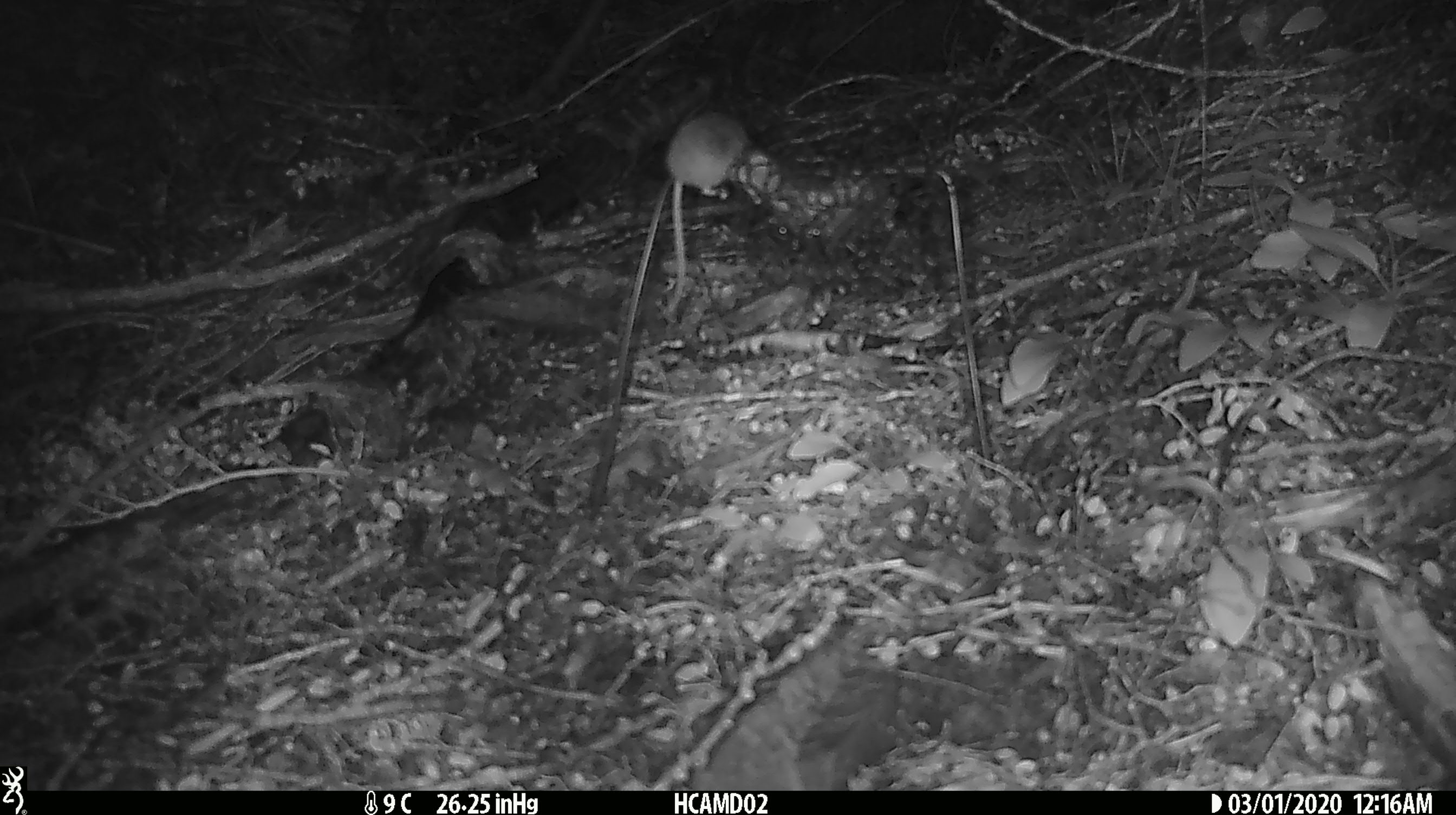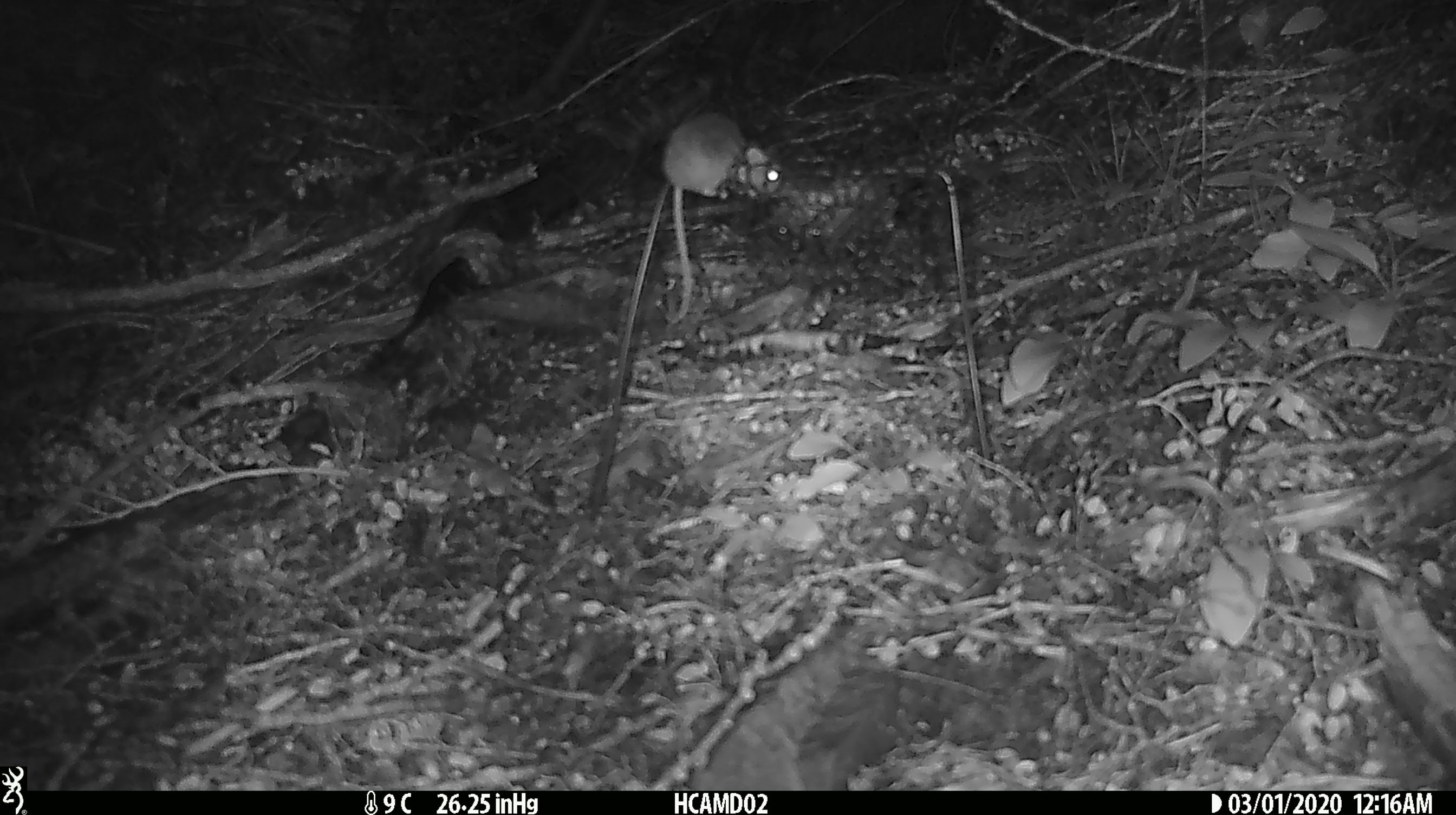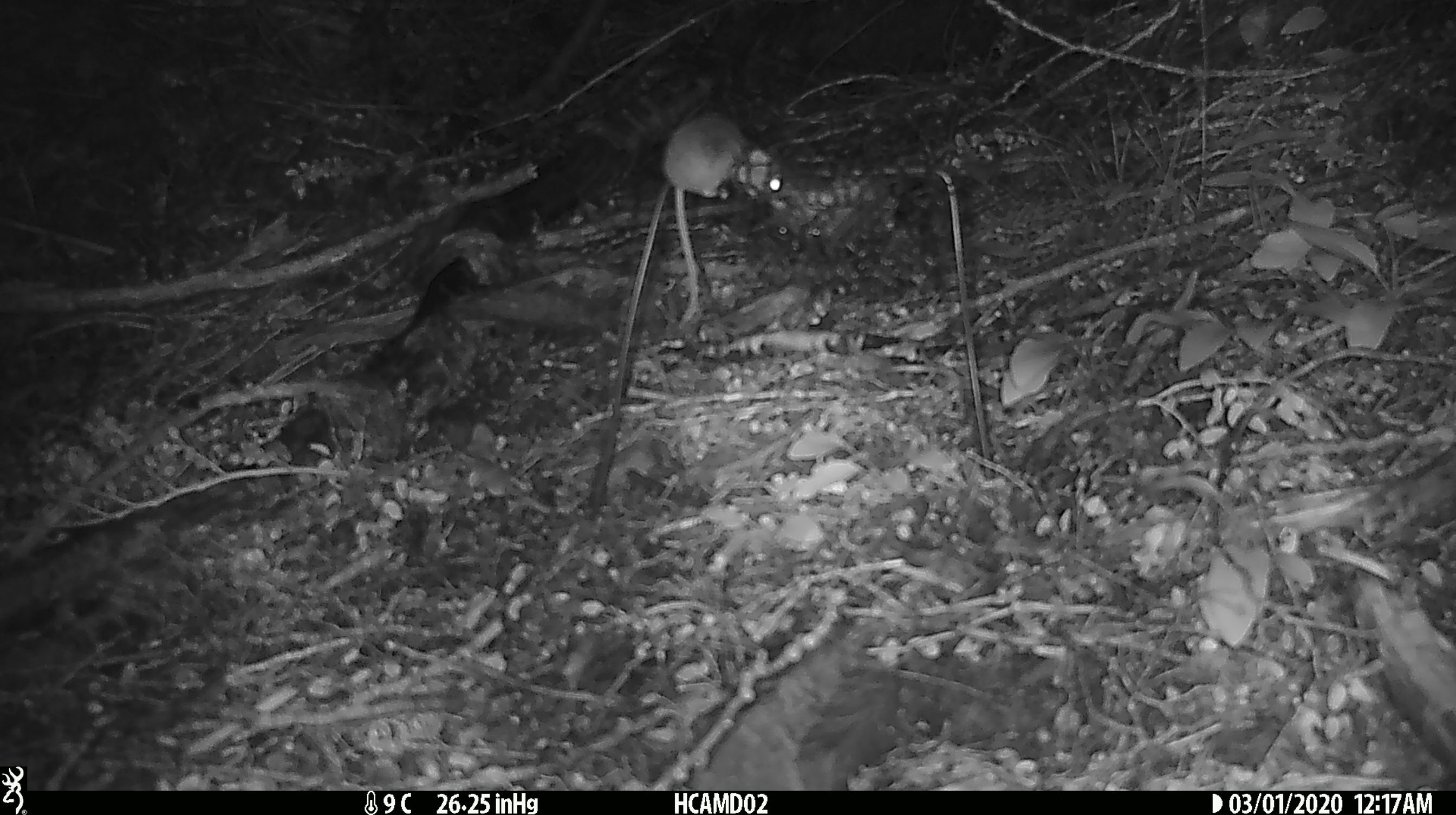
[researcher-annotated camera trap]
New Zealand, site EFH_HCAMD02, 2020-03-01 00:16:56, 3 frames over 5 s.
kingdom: Animalia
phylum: Chordata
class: Mammalia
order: Rodentia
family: Muridae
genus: Mus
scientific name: Mus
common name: mouse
Mouse (Mus).